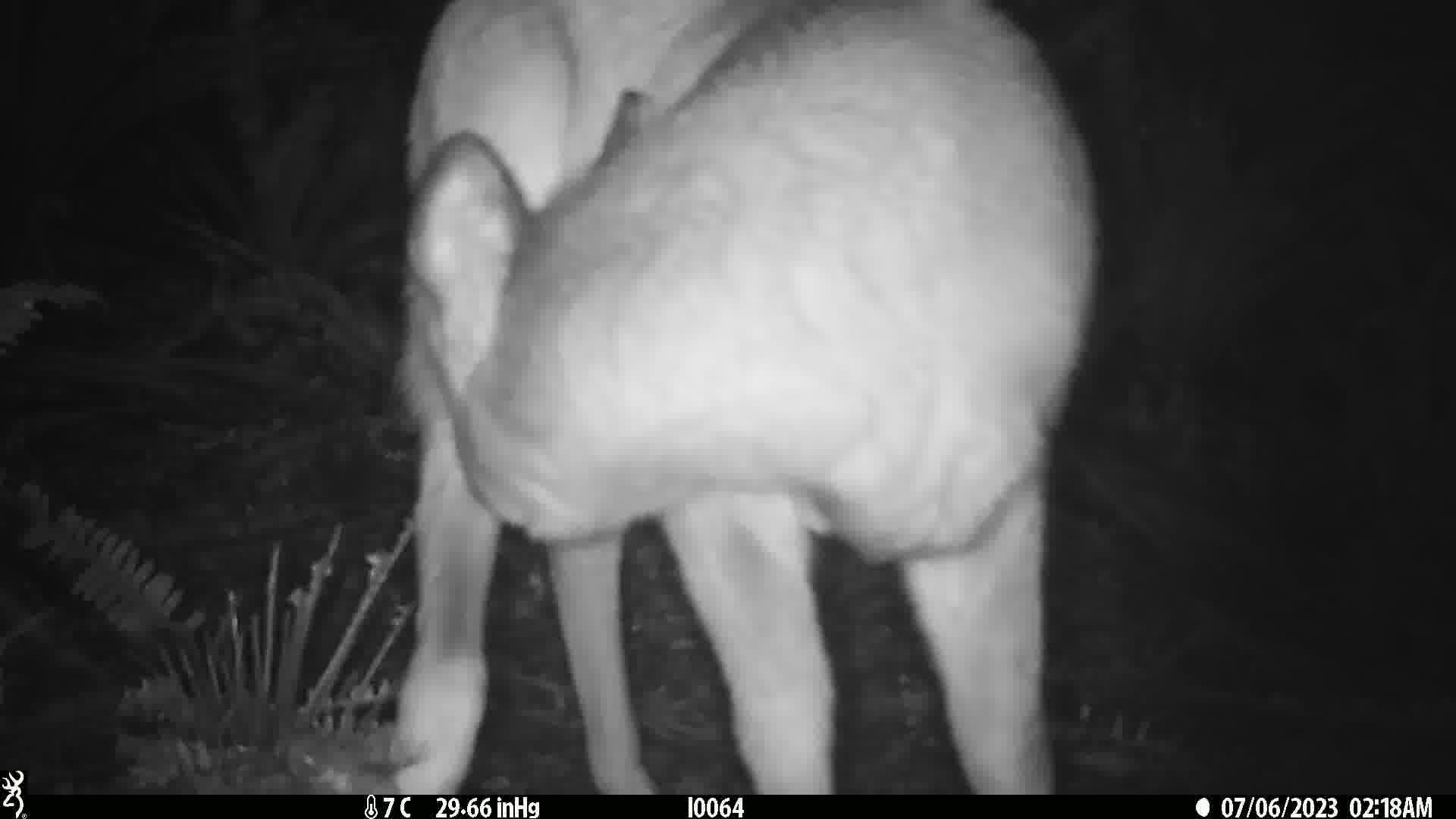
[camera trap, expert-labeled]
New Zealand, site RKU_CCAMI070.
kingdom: Animalia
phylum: Chordata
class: Mammalia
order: Artiodactyla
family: Cervidae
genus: Odocoileus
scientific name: Odocoileus virginianus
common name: white-tailed deer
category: white tailed deer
White tailed deer (white-tailed deer) (Odocoileus virginianus).